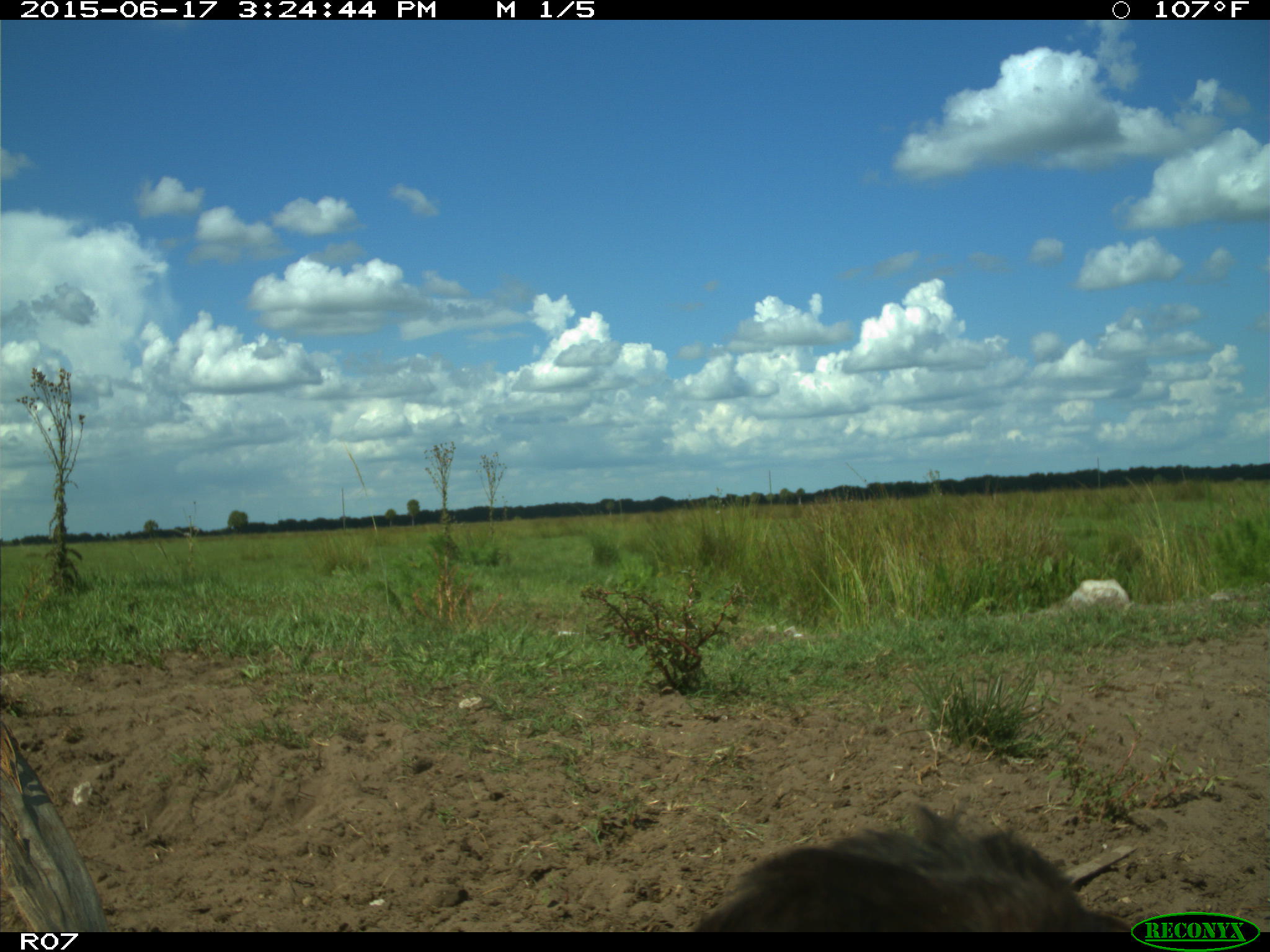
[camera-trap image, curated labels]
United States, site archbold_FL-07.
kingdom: Animalia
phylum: Chordata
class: Mammalia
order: Artiodactyla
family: Bovidae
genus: Bos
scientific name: Bos taurus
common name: domestic cow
Bos taurus (domestic cow).